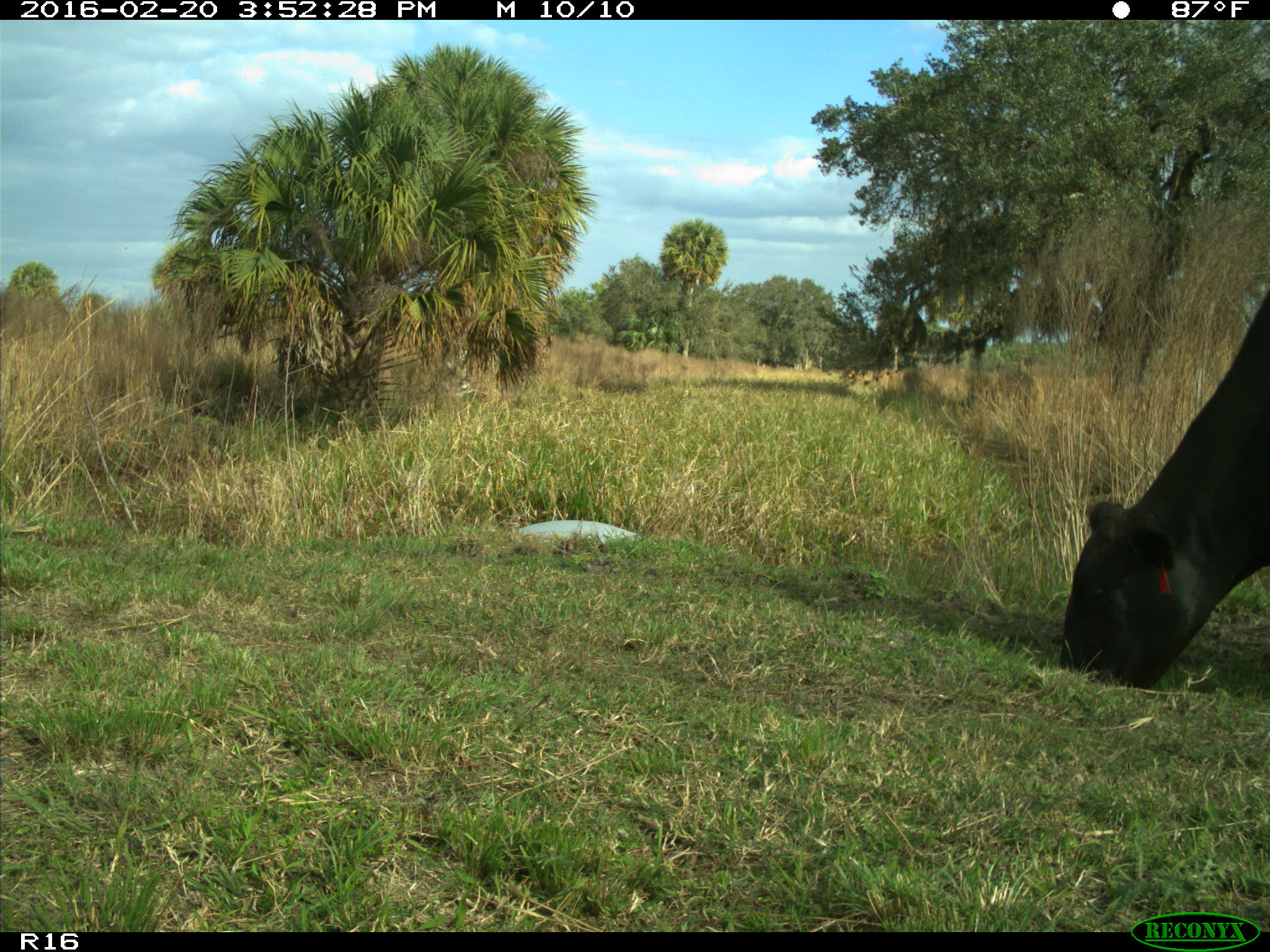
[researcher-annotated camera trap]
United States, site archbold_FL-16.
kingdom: Animalia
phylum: Chordata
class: Mammalia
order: Artiodactyla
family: Bovidae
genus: Bos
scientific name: Bos taurus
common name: domestic cow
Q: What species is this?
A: Bos taurus (domestic cow).